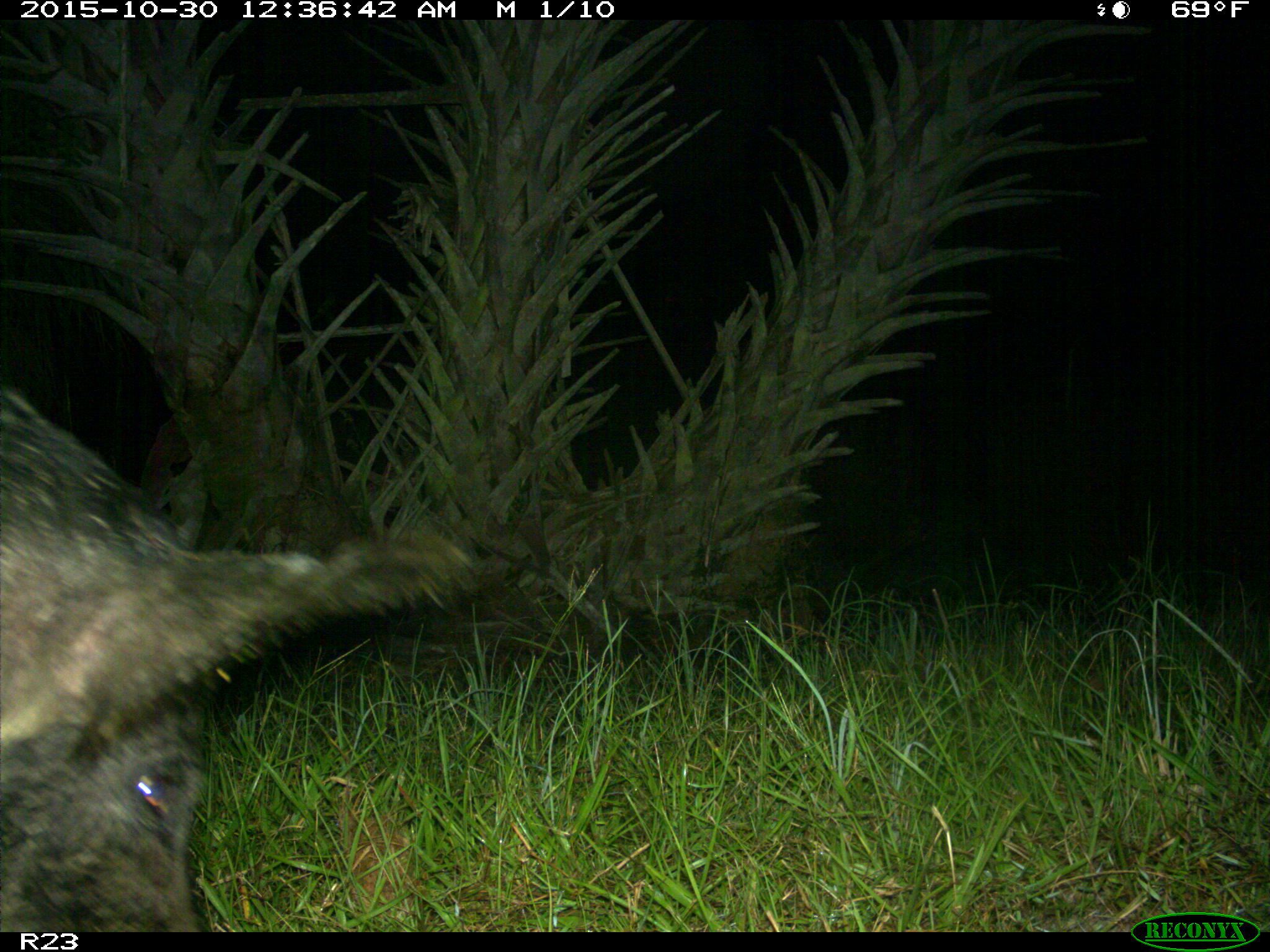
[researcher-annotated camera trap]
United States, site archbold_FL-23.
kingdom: Animalia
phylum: Chordata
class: Mammalia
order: Artiodactyla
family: Suidae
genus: Sus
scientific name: Sus scrofa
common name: wild boar